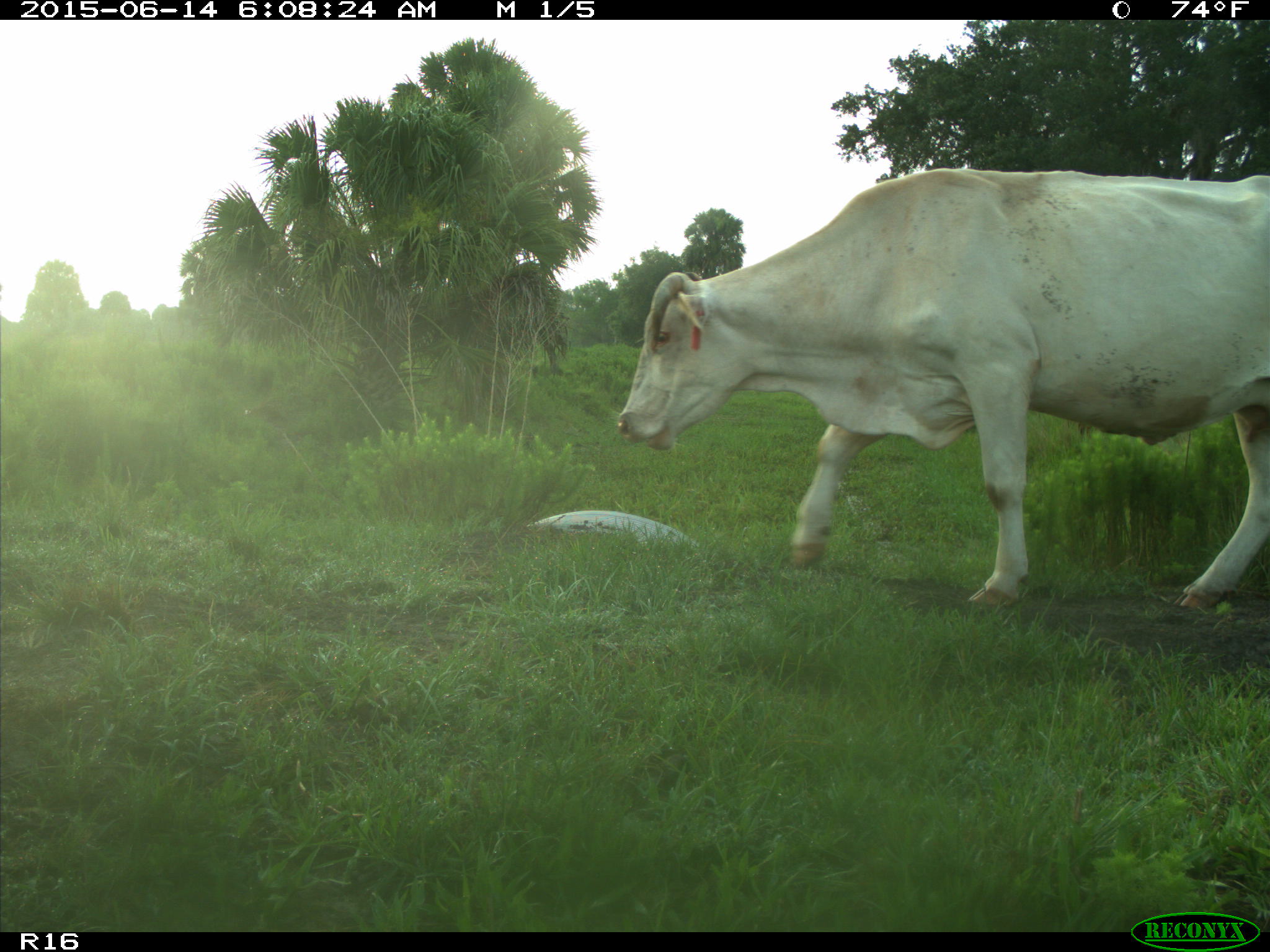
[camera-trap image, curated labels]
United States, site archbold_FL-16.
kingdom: Animalia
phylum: Chordata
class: Mammalia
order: Artiodactyla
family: Bovidae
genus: Bos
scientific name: Bos taurus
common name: domestic cow